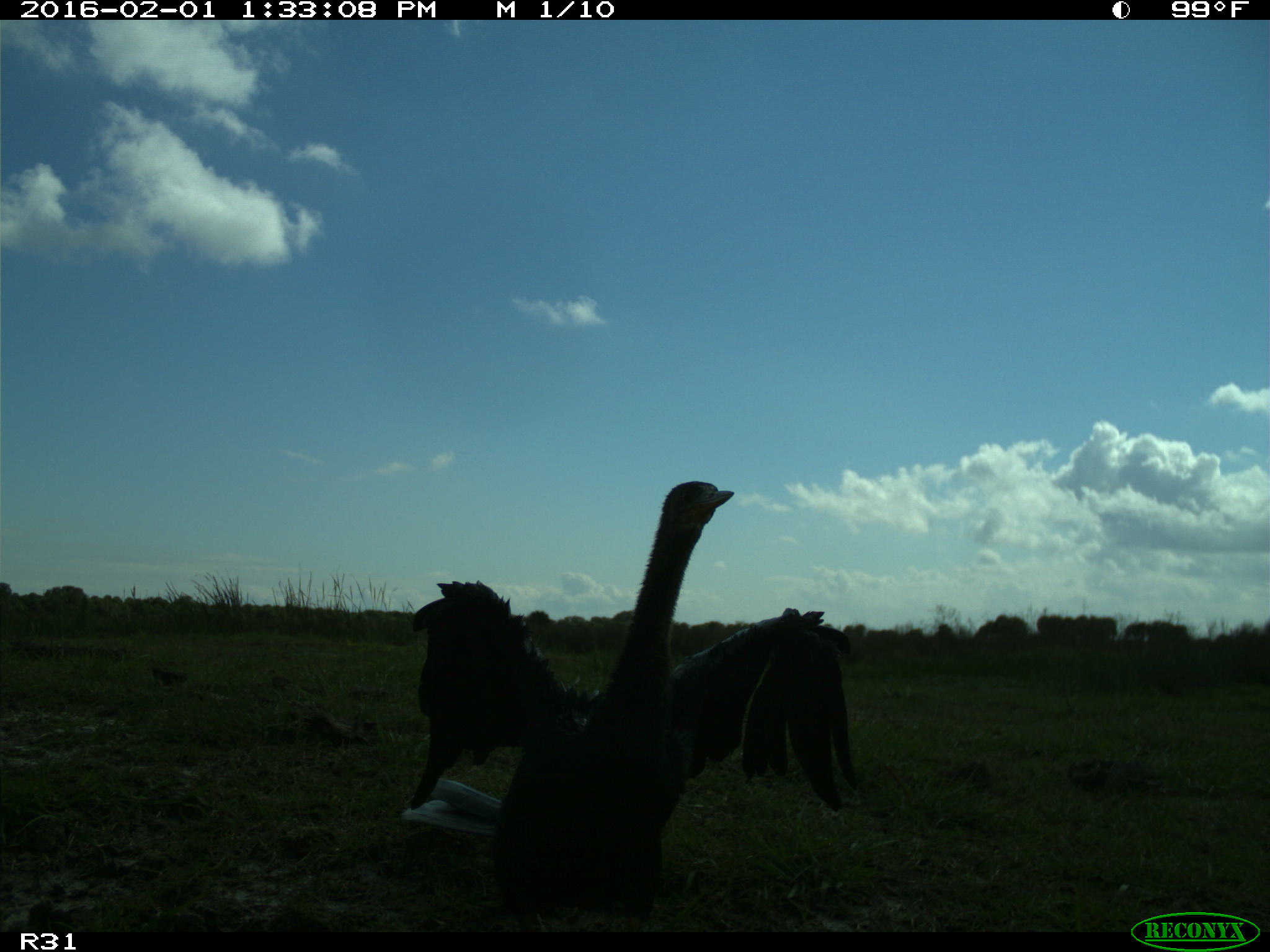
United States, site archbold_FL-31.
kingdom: Animalia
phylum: Chordata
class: Aves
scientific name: Aves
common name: birds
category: unidentified bird